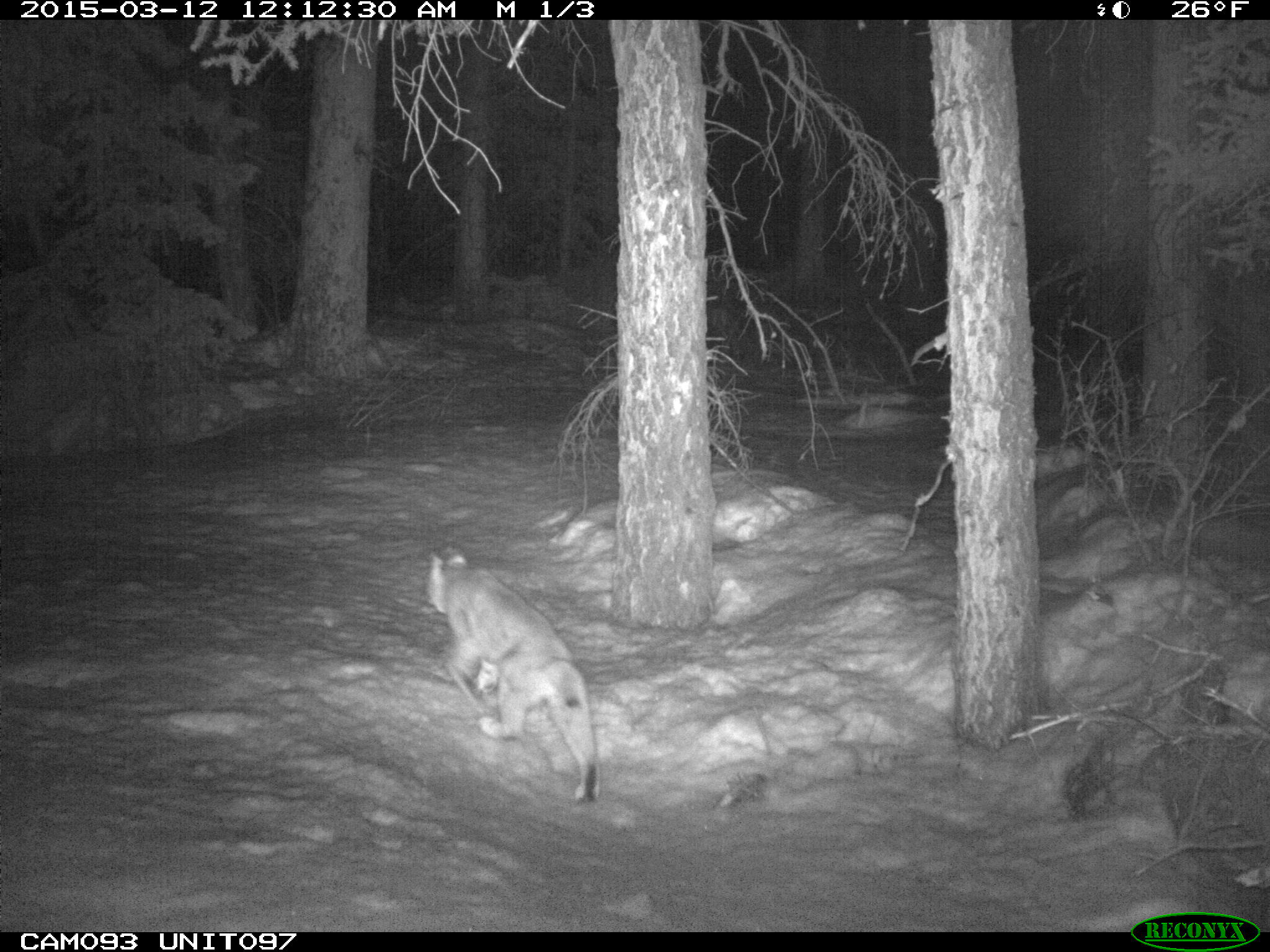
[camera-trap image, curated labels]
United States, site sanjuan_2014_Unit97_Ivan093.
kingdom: Animalia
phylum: Chordata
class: Mammalia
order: Carnivora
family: Felidae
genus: Lynx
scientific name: Lynx rufus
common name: bobcat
Lynx rufus (bobcat).